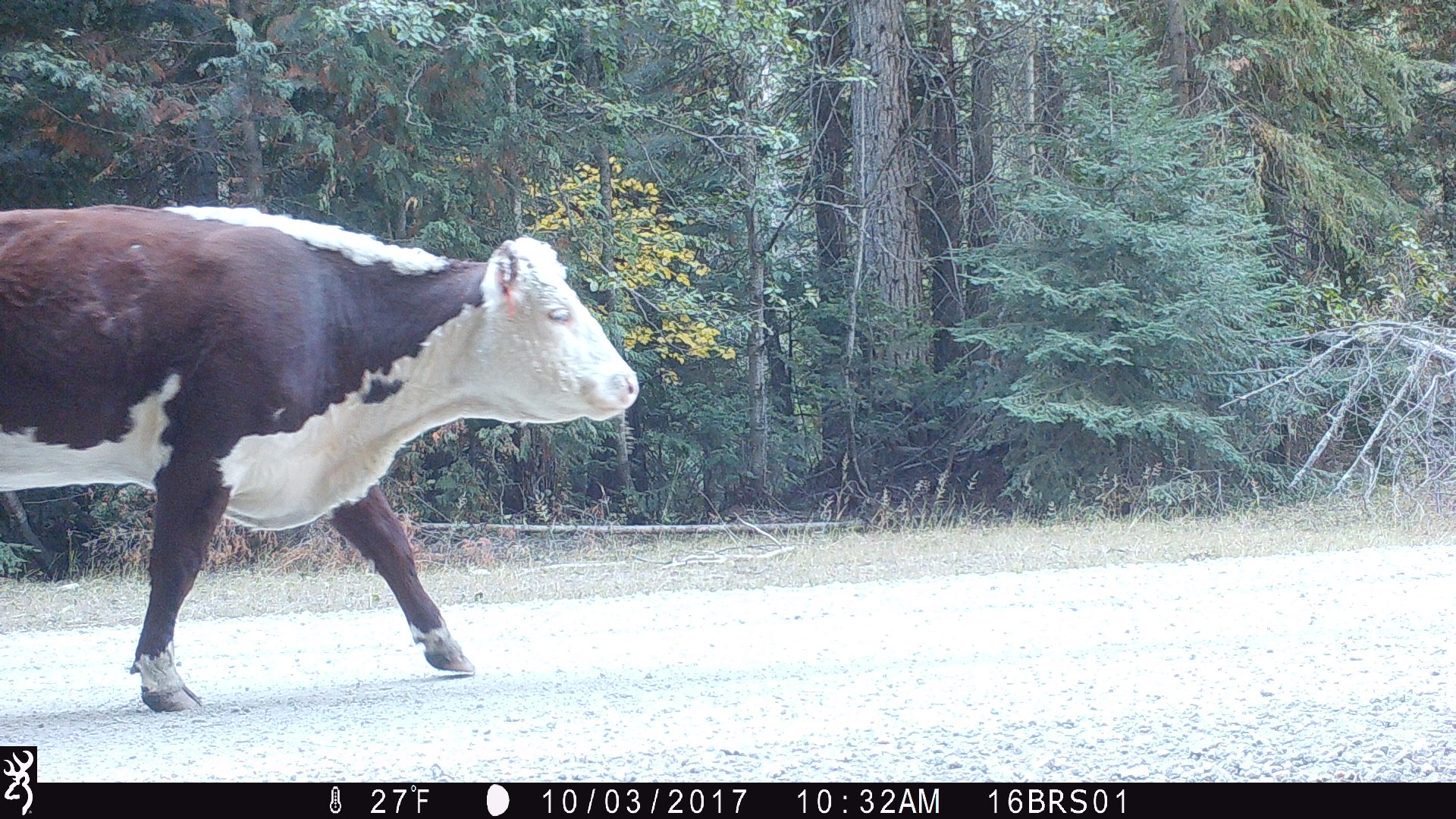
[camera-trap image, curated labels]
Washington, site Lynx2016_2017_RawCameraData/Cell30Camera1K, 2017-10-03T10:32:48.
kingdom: Animalia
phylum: Chordata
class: Mammalia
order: Artiodactyla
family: Bovidae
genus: Bos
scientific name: Bos taurus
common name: domestic cattle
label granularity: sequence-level